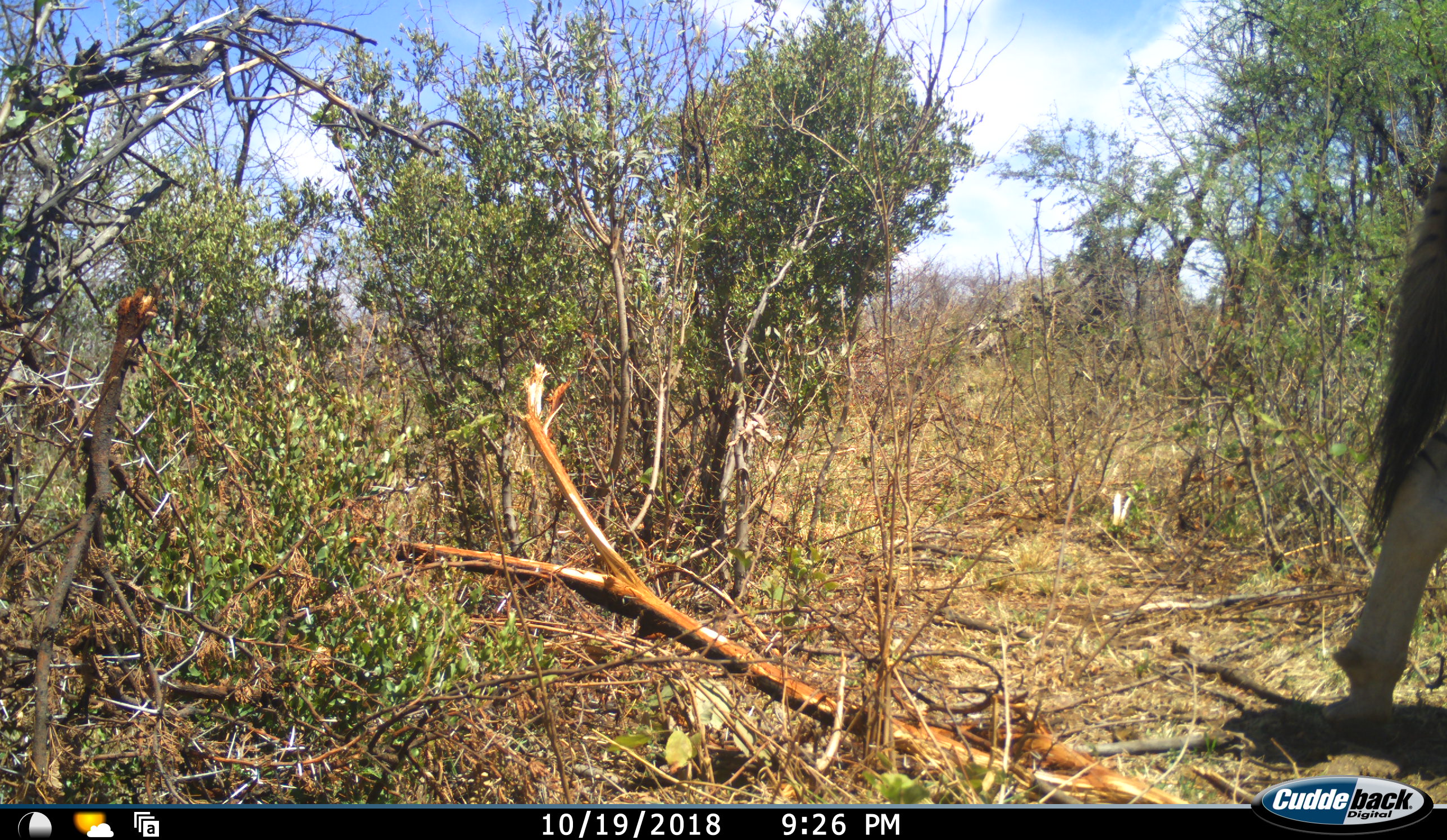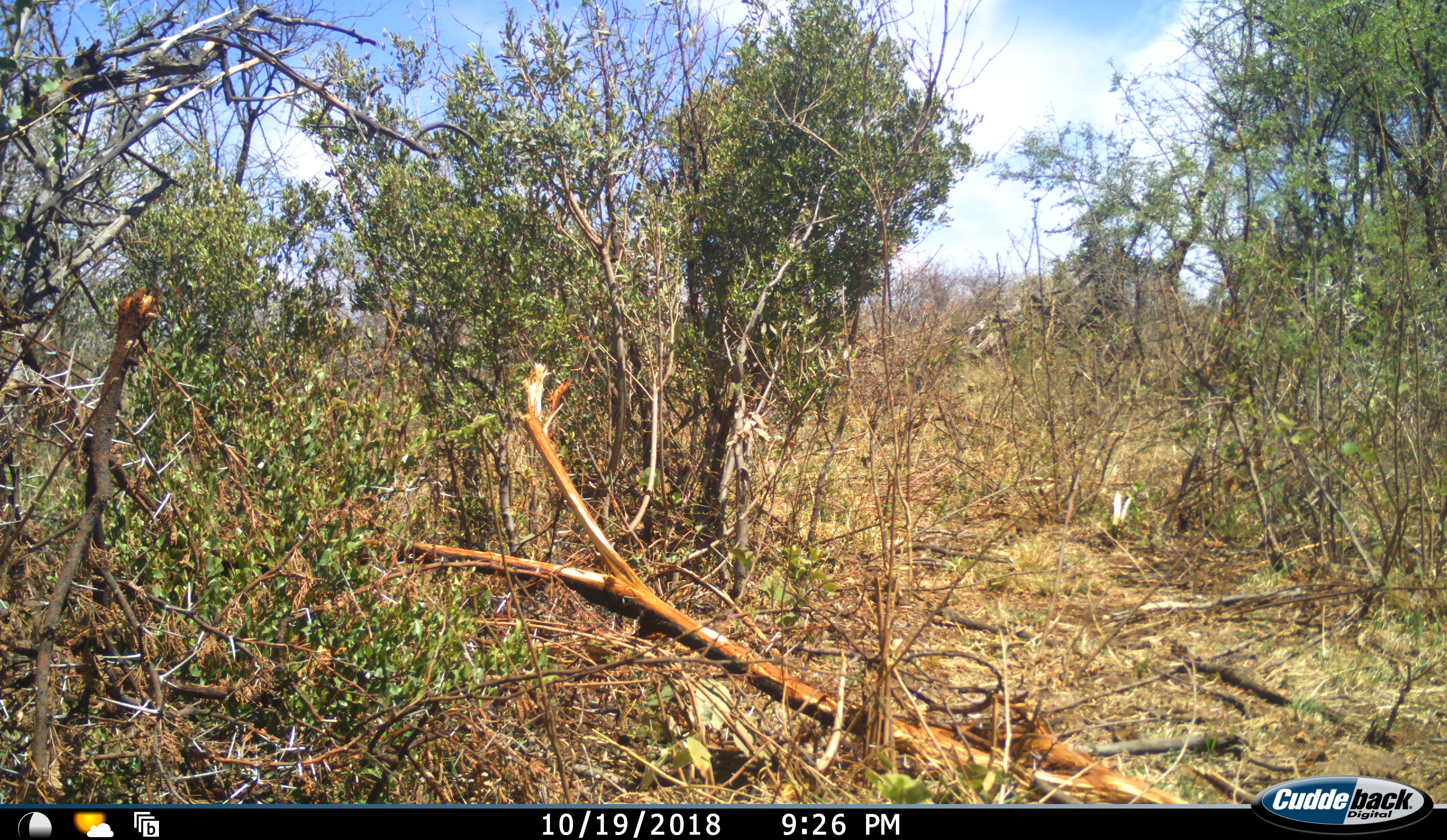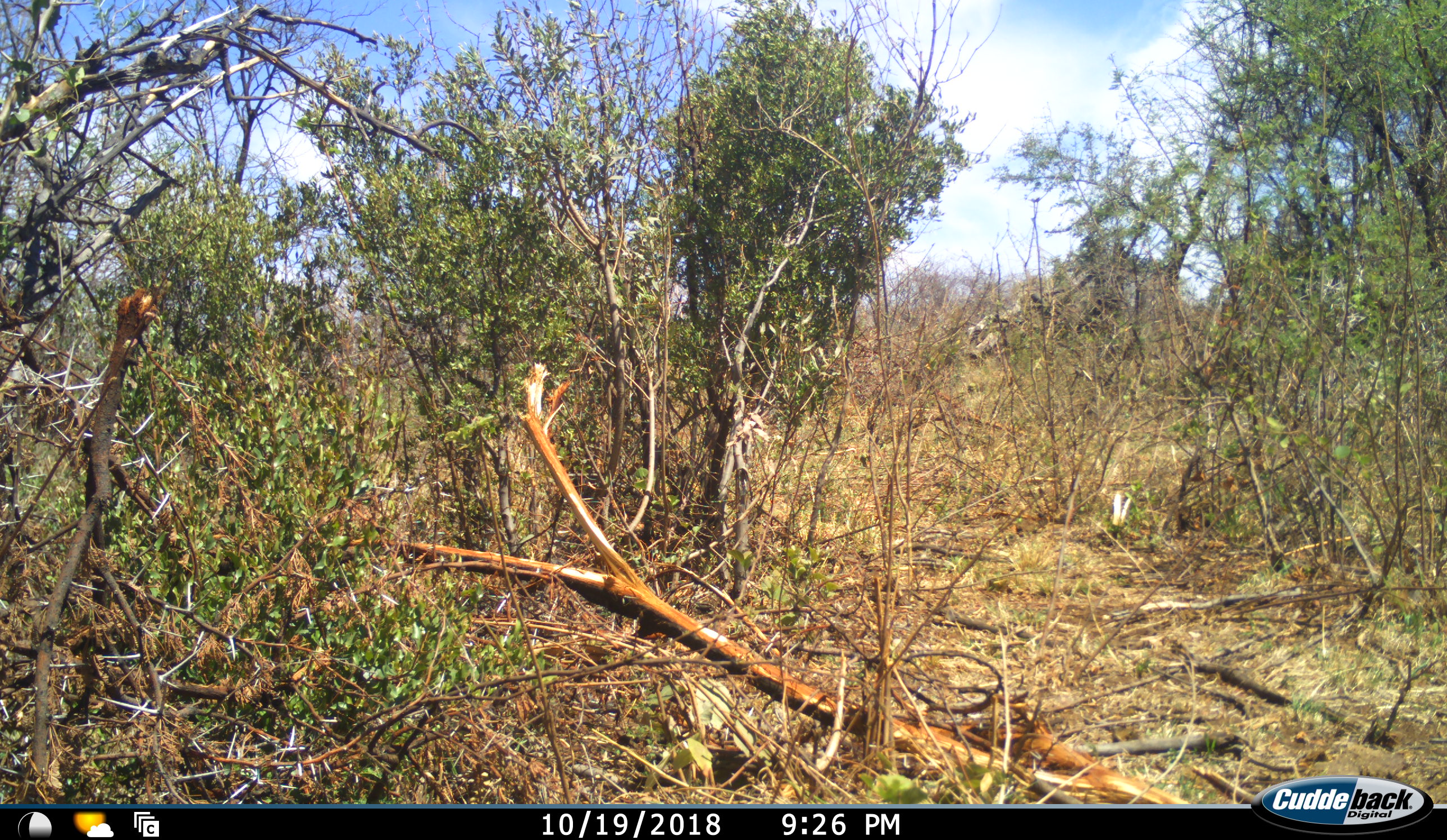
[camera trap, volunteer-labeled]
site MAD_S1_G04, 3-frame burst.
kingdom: Animalia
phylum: Chordata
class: Mammalia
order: Perissodactyla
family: Equidae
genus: Equus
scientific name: Equus quagga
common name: plains zebra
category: zebraplains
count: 1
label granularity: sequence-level